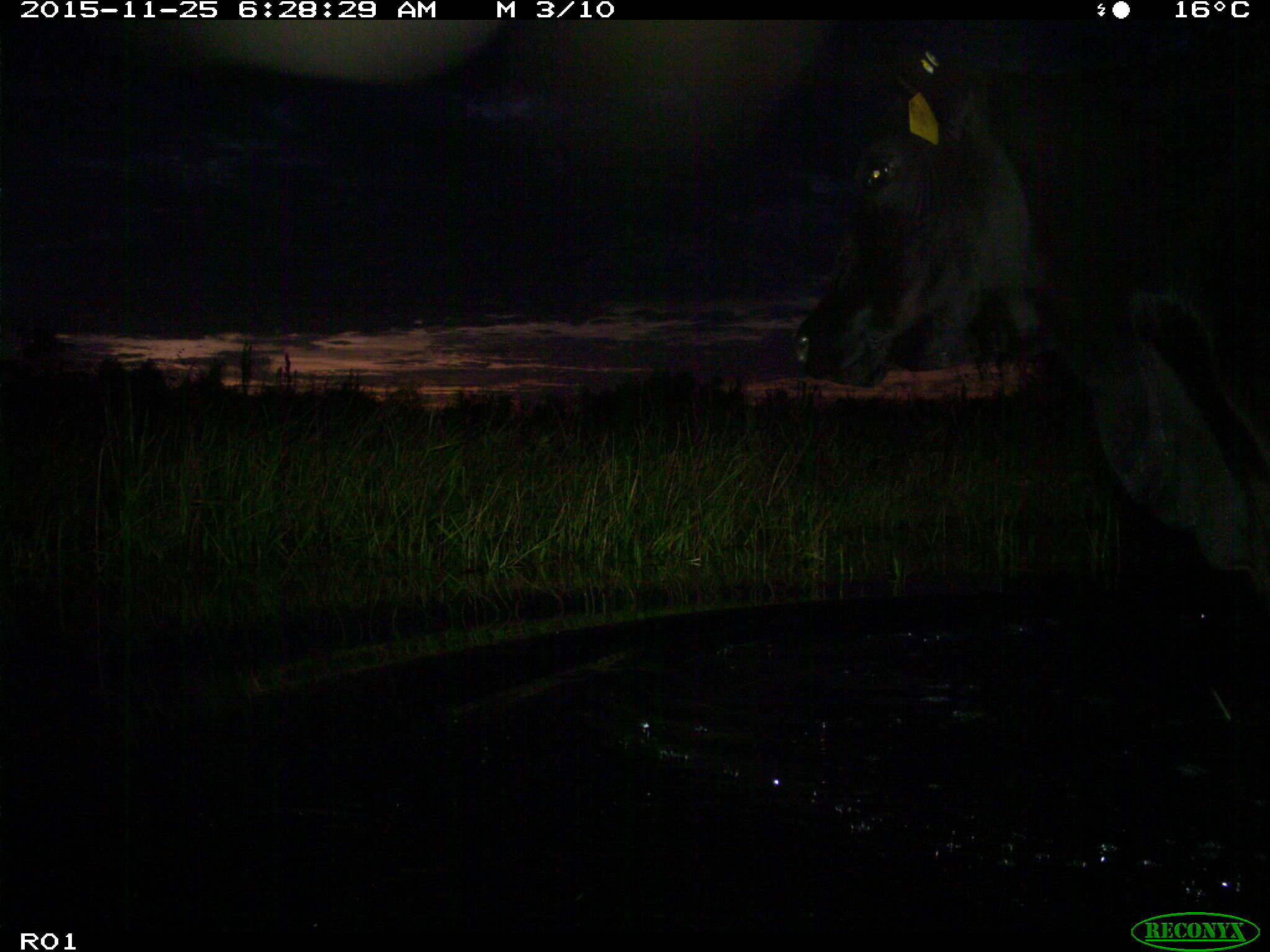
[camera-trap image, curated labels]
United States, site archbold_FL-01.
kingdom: Animalia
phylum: Chordata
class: Mammalia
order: Artiodactyla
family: Bovidae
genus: Bos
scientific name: Bos taurus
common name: domestic cow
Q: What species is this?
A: Bos taurus (domestic cow).